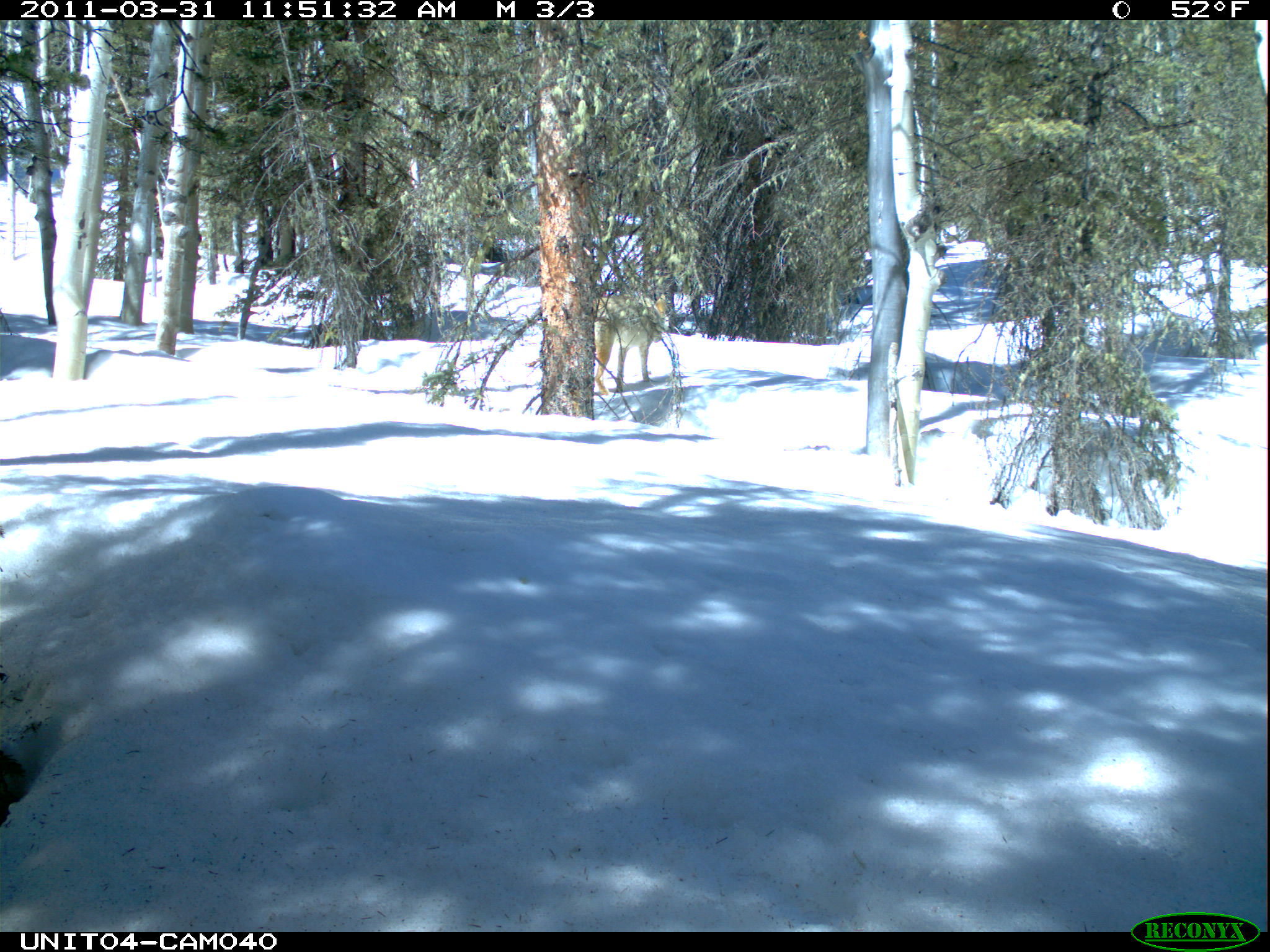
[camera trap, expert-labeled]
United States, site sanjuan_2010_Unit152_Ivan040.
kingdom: Animalia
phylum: Chordata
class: Mammalia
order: Carnivora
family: Canidae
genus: Canis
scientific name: Canis latrans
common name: coyote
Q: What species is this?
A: Canis latrans (coyote).